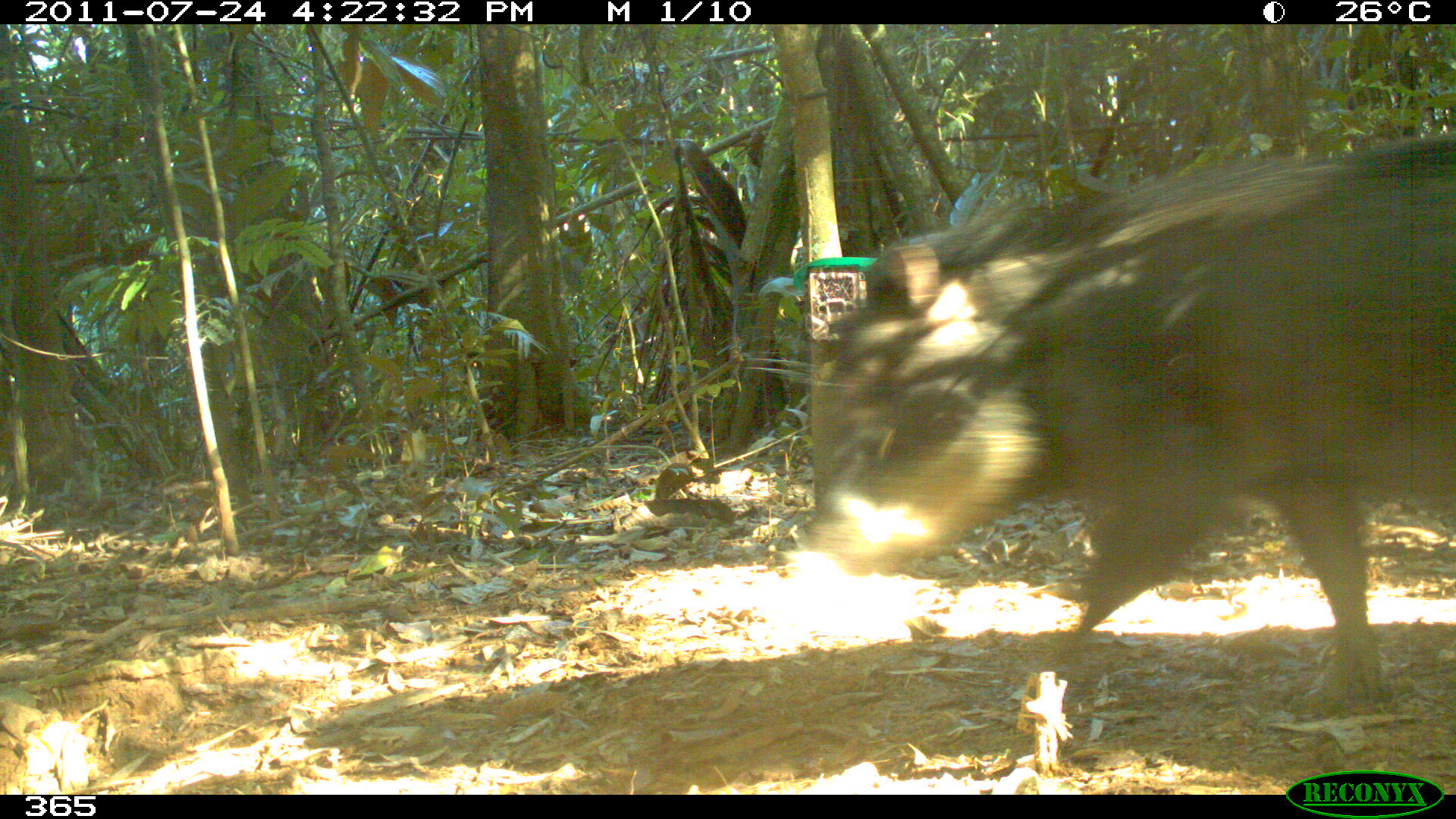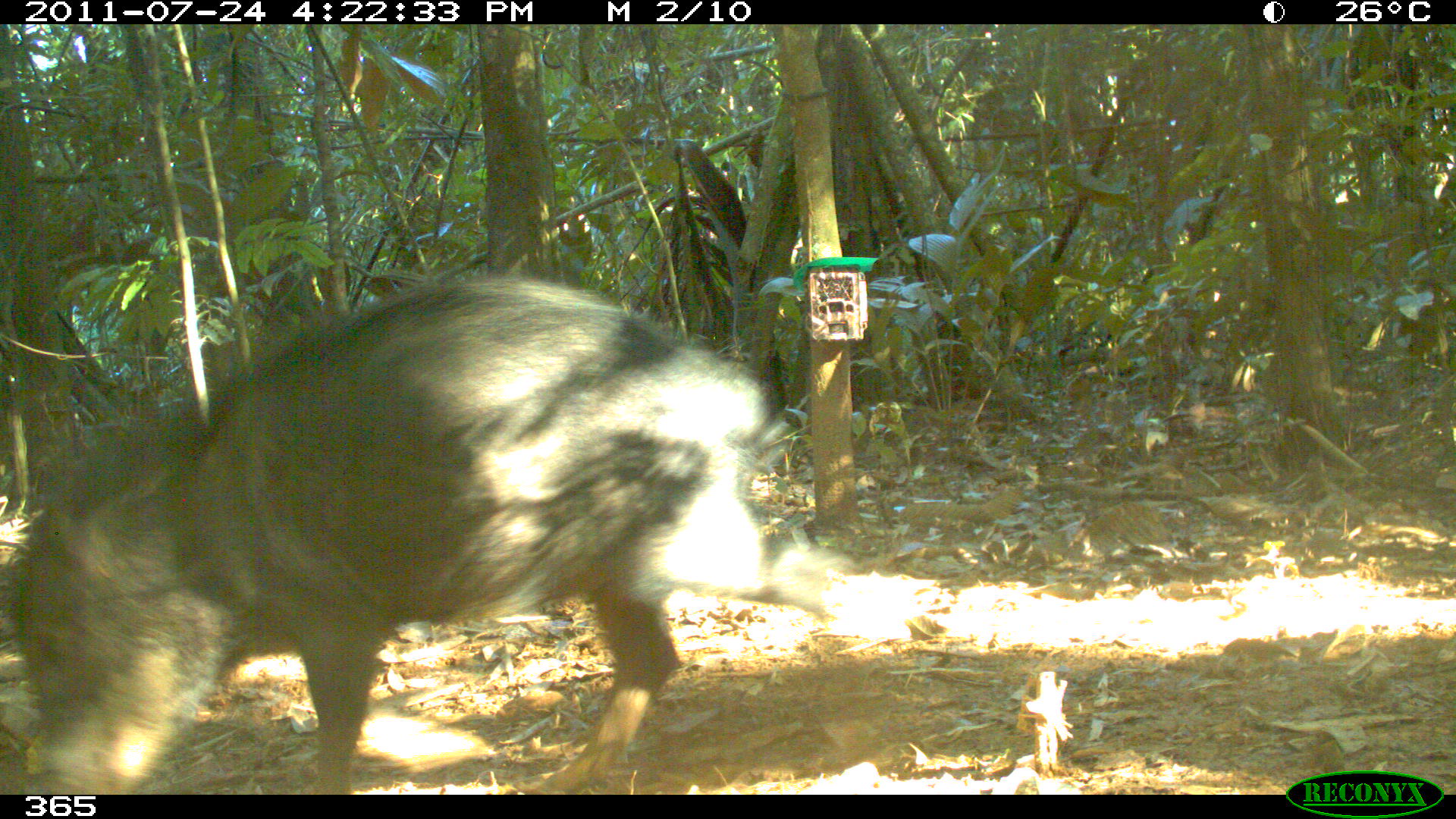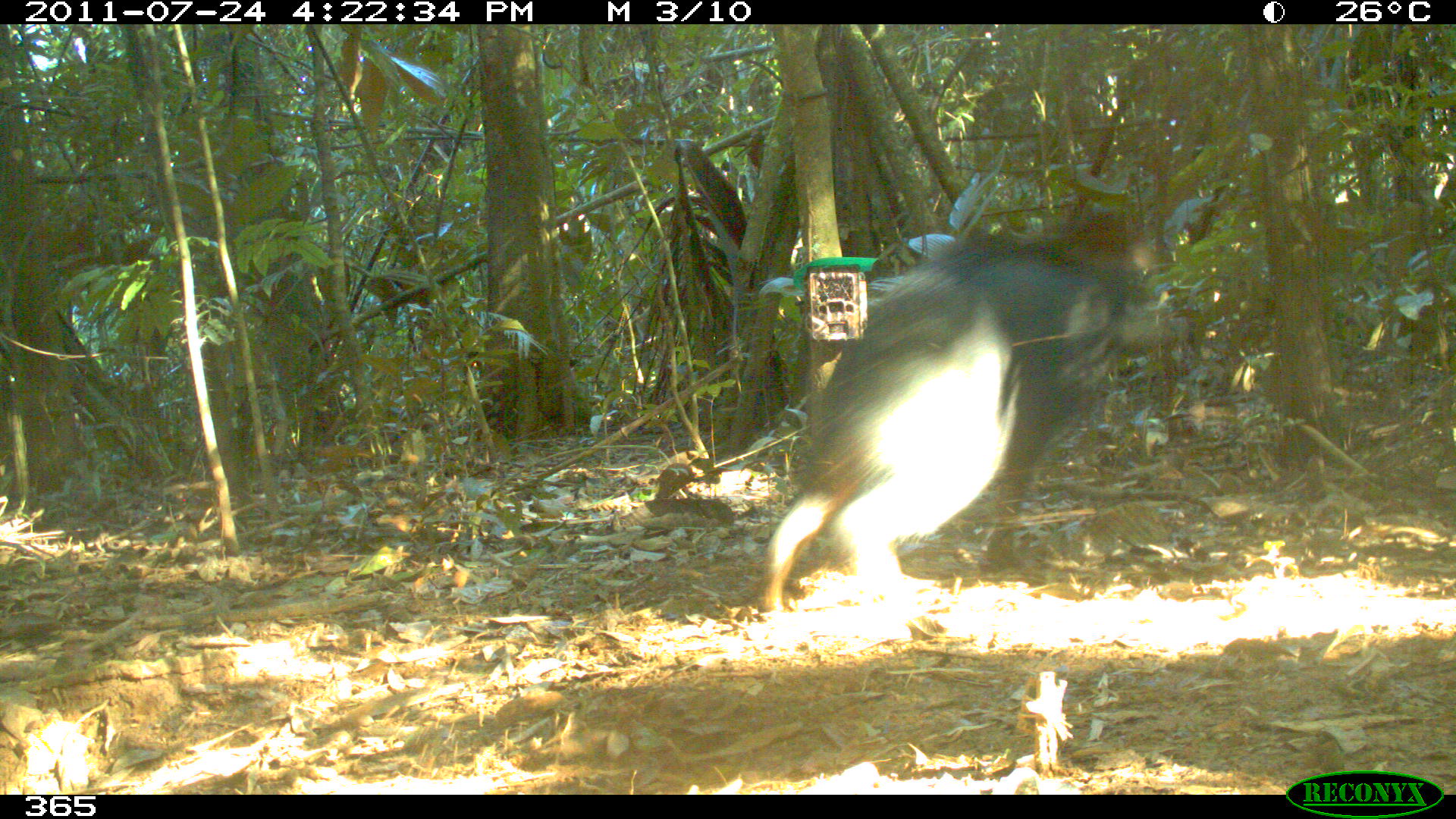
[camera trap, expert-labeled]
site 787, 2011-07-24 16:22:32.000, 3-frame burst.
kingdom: Animalia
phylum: Chordata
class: Mammalia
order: Artiodactyla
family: Tayassuidae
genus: Tayassu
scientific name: Tayassu pecari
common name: white-lipped peccary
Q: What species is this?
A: Tayassu pecari (white-lipped peccary).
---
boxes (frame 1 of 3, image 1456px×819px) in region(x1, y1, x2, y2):
tayassu pecari: region(798, 126, 1454, 713)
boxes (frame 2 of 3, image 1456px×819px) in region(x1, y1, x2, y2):
tayassu pecari: region(16, 273, 904, 793)